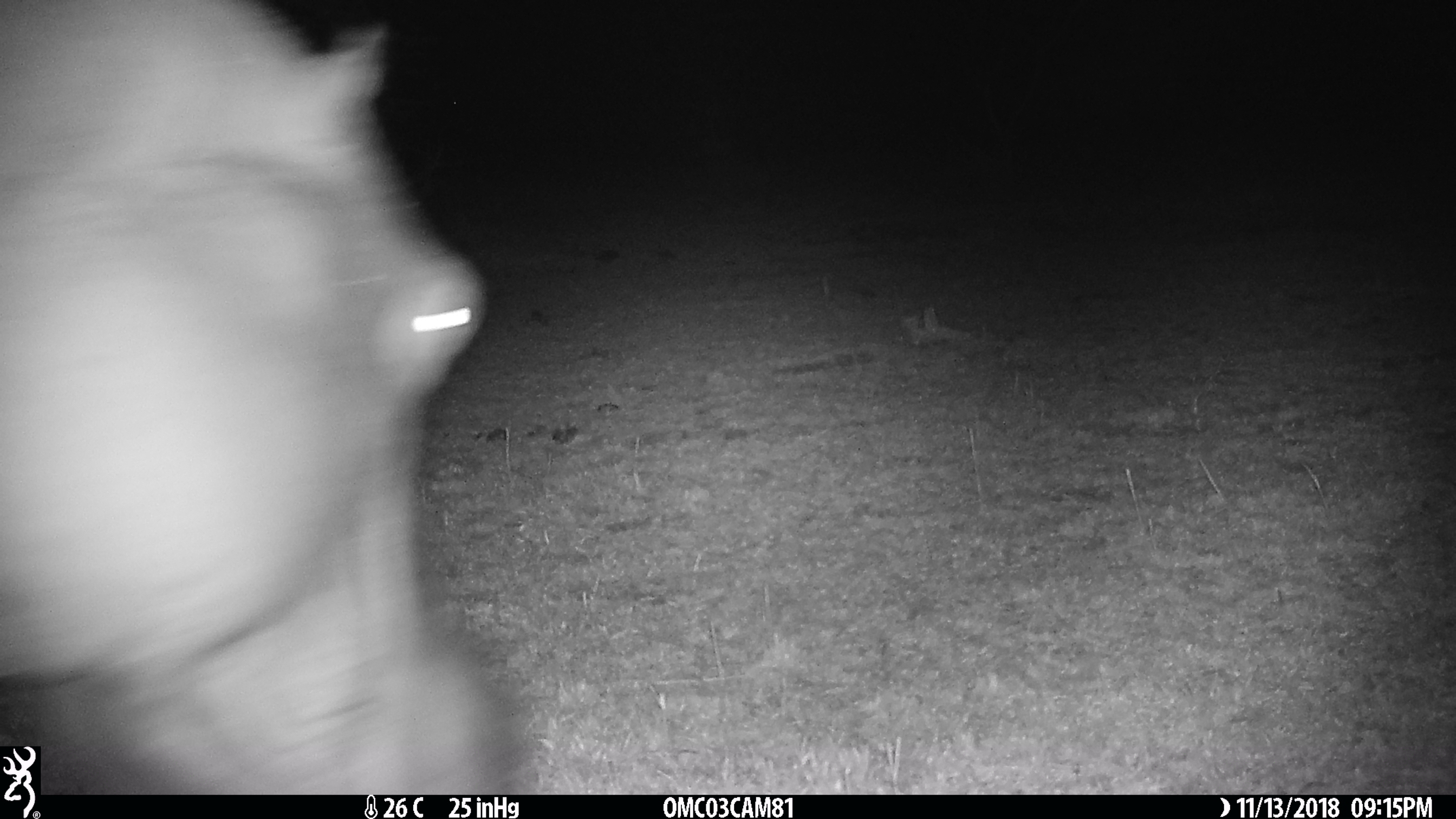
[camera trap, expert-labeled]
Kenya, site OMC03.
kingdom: Animalia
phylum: Chordata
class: Mammalia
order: Artiodactyla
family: Hippopotamidae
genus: Hippopotamus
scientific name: Hippopotamus amphibius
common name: hippopotamus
Hippopotamus (Hippopotamus amphibius).